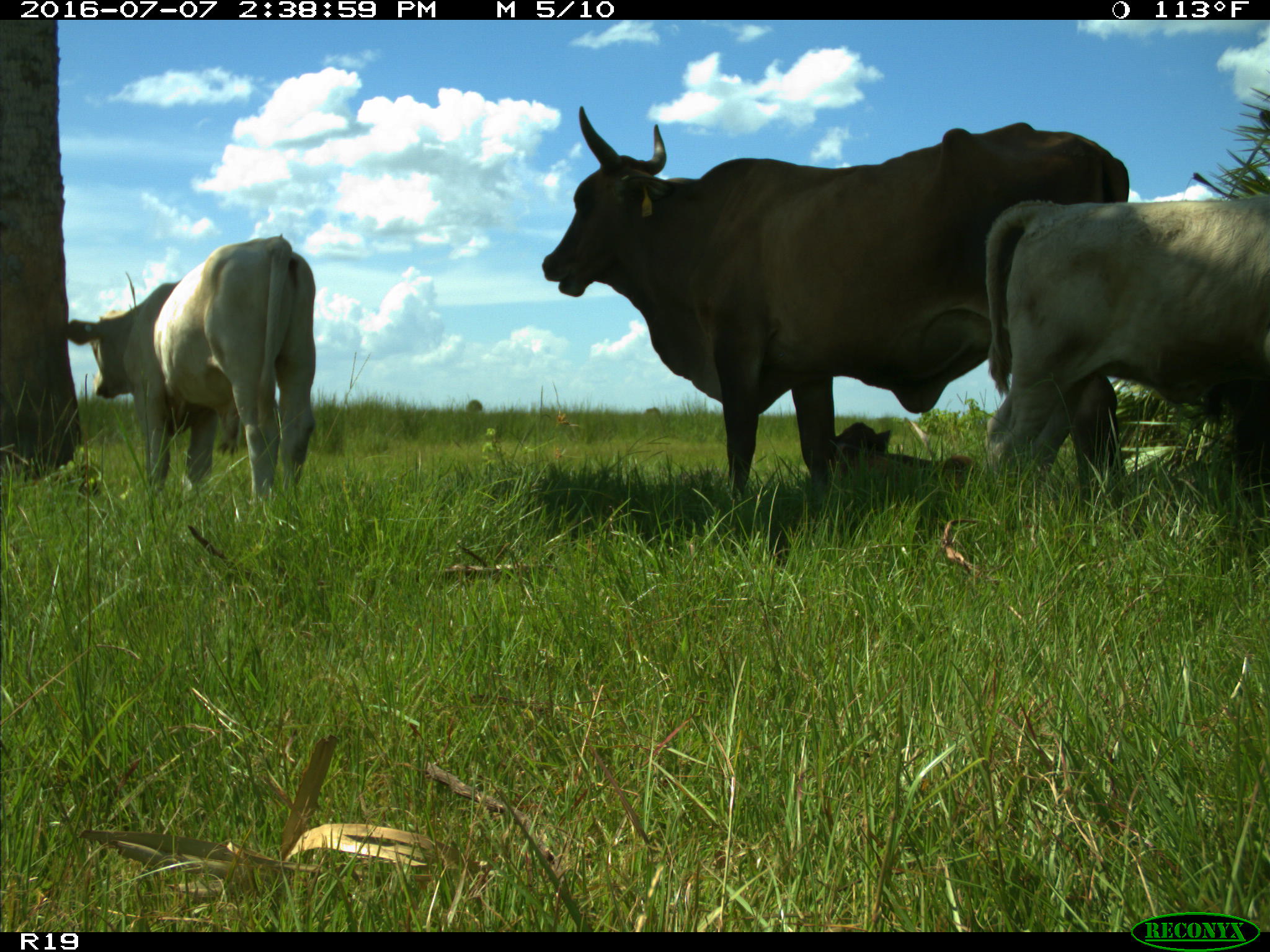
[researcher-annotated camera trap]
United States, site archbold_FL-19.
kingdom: Animalia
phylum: Chordata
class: Mammalia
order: Artiodactyla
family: Bovidae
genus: Bos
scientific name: Bos taurus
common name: domestic cow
Bos taurus (domestic cow).